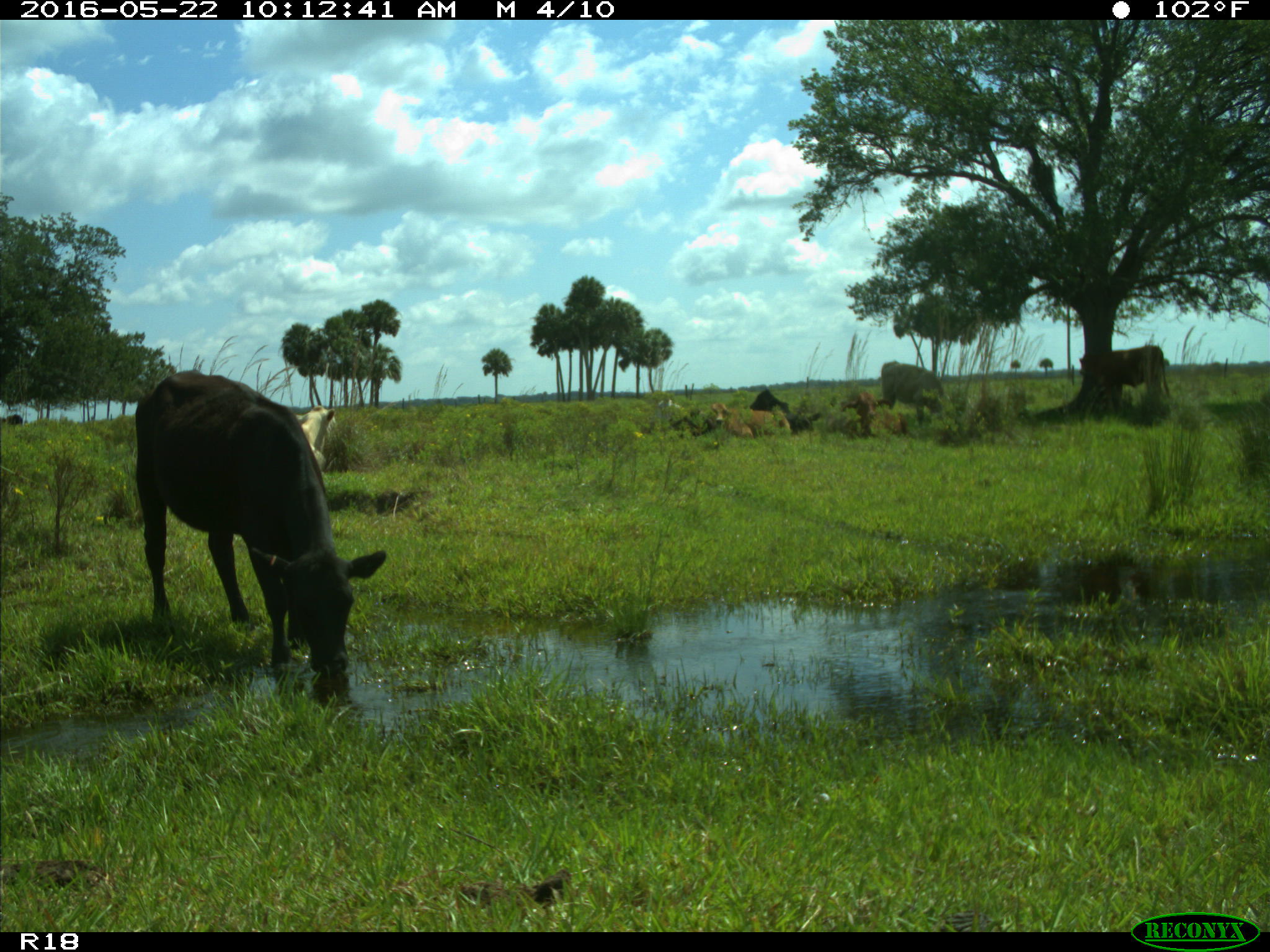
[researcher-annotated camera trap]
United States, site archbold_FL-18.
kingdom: Animalia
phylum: Chordata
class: Mammalia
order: Artiodactyla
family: Bovidae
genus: Bos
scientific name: Bos taurus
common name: domestic cow